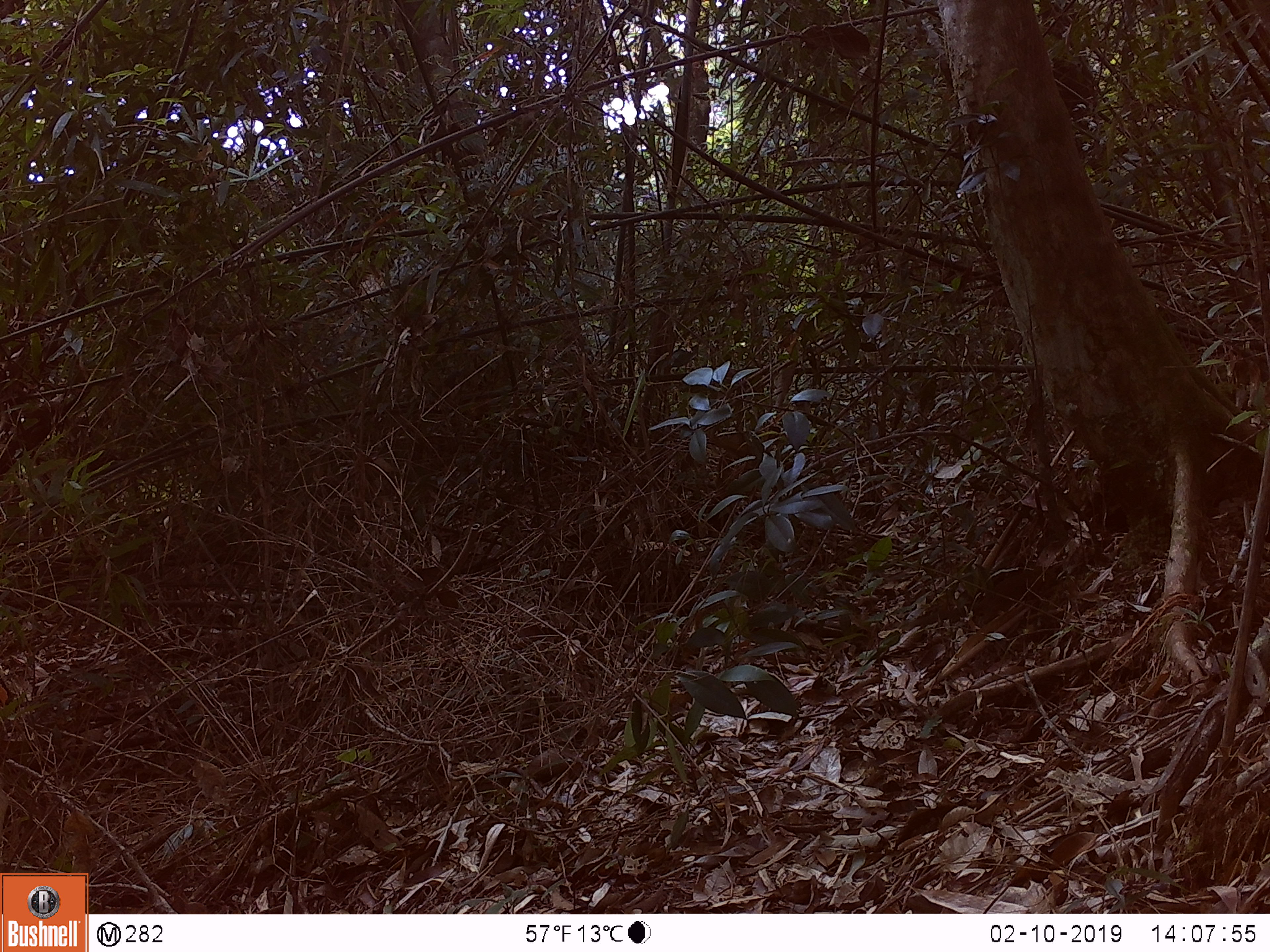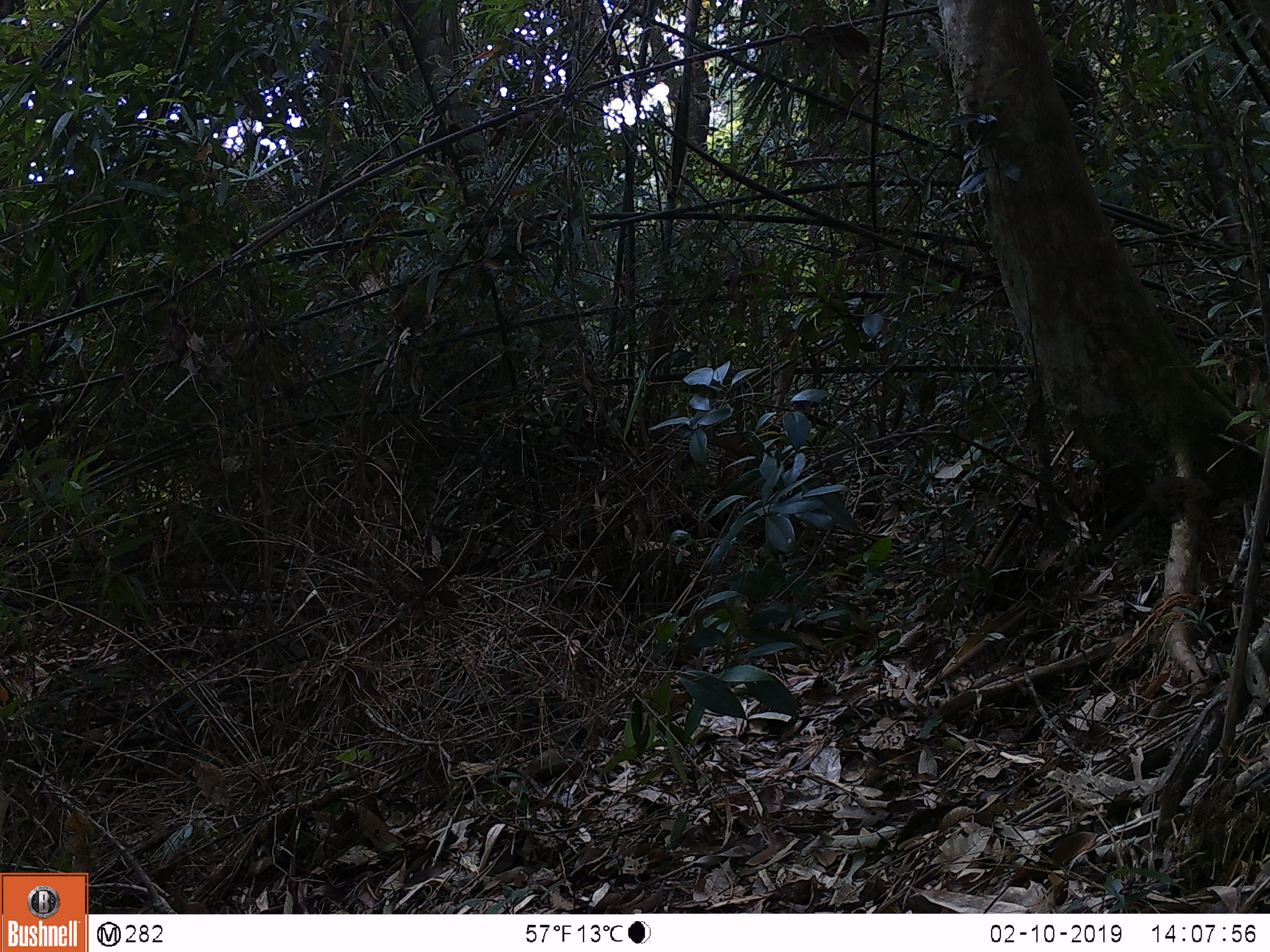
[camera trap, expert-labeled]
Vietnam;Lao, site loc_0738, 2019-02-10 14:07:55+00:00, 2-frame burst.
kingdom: Animalia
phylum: Chordata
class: Mammalia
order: Scandentia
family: Tupaiidae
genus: Tupaia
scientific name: Tupaia belangeri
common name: northern treeshrew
Northern treeshrew (Tupaia belangeri). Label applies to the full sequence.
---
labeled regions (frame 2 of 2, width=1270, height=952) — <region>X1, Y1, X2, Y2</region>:
northern treeshrew: <region>1086, 476, 1212, 556</region>